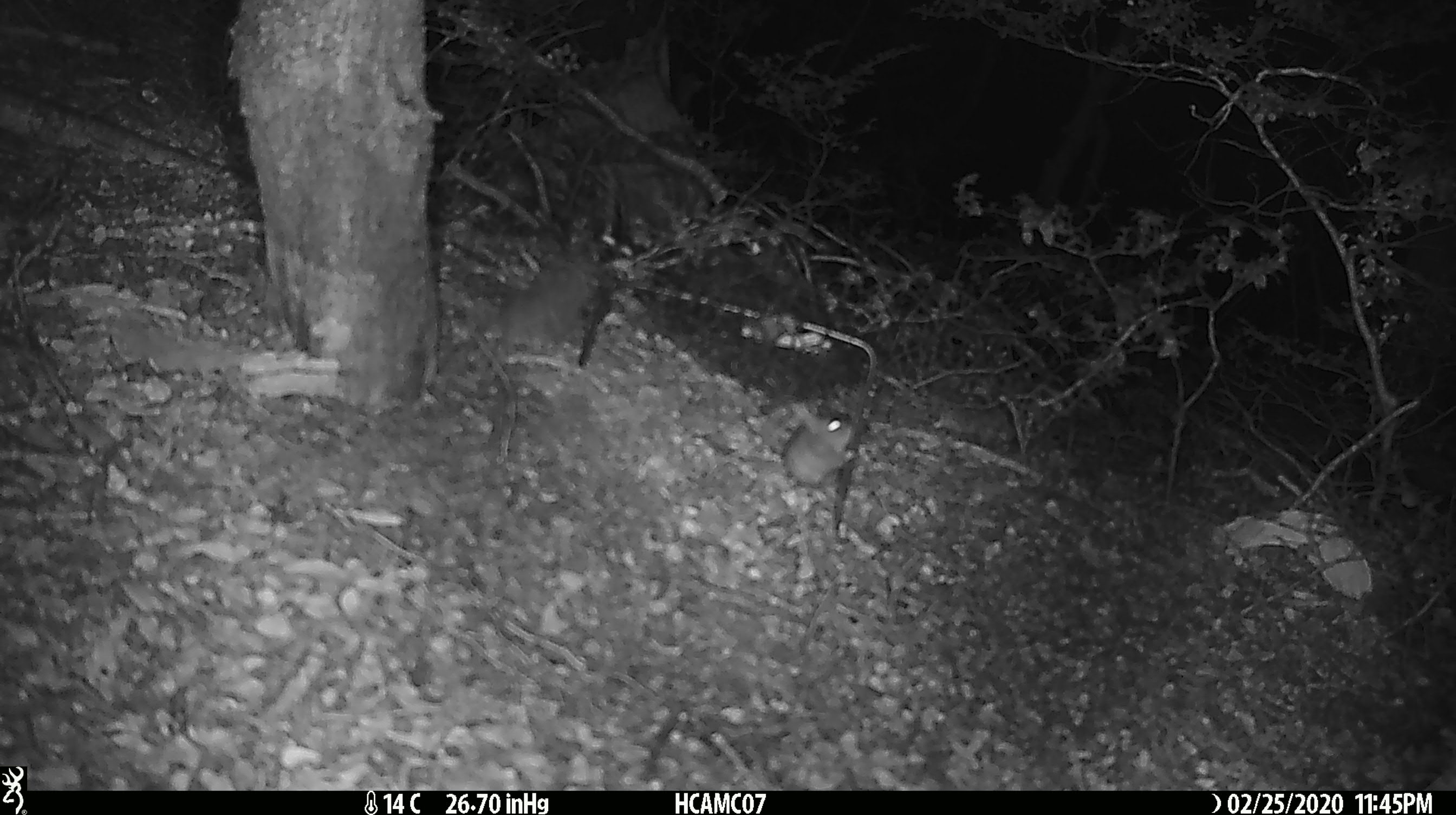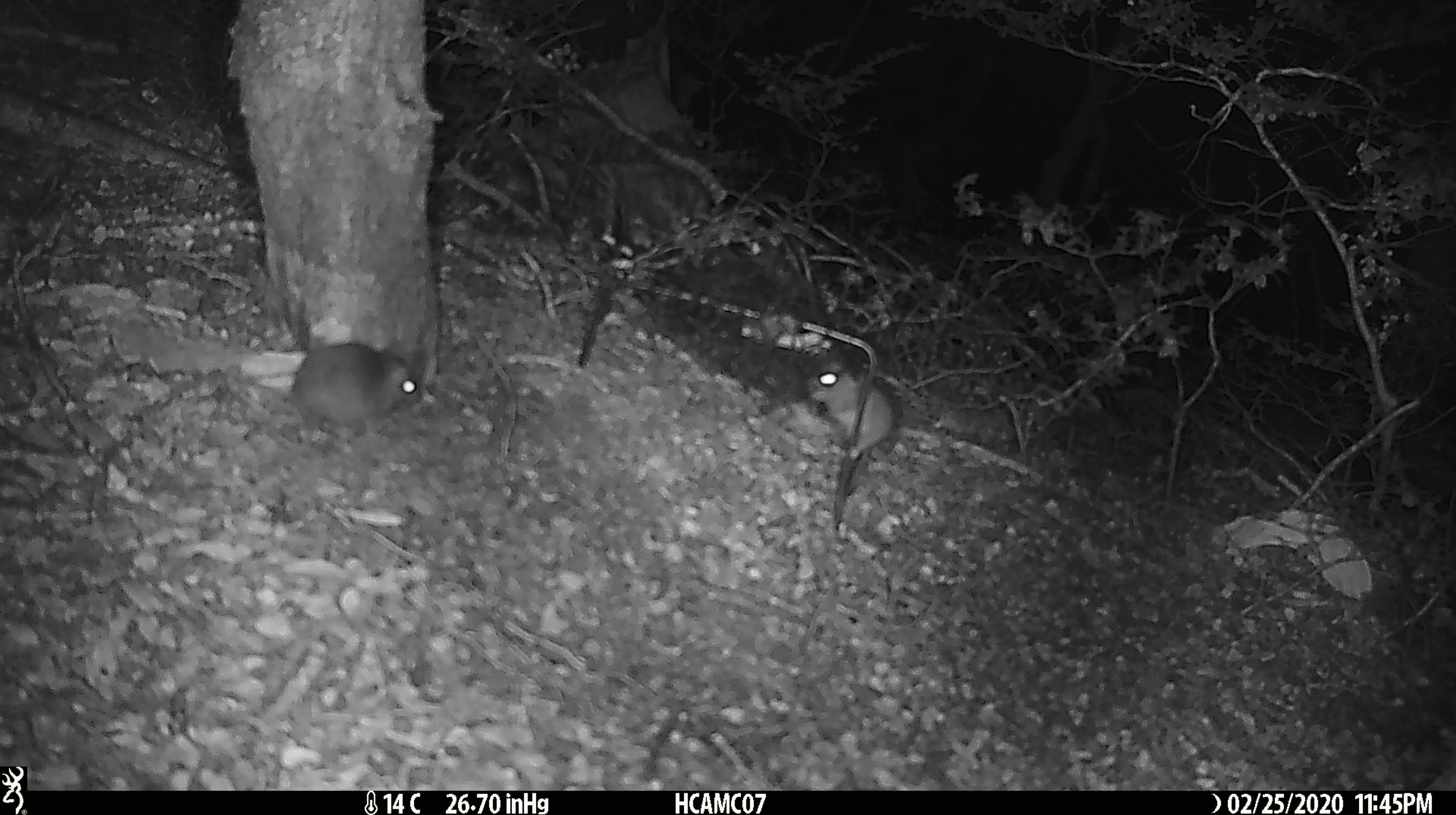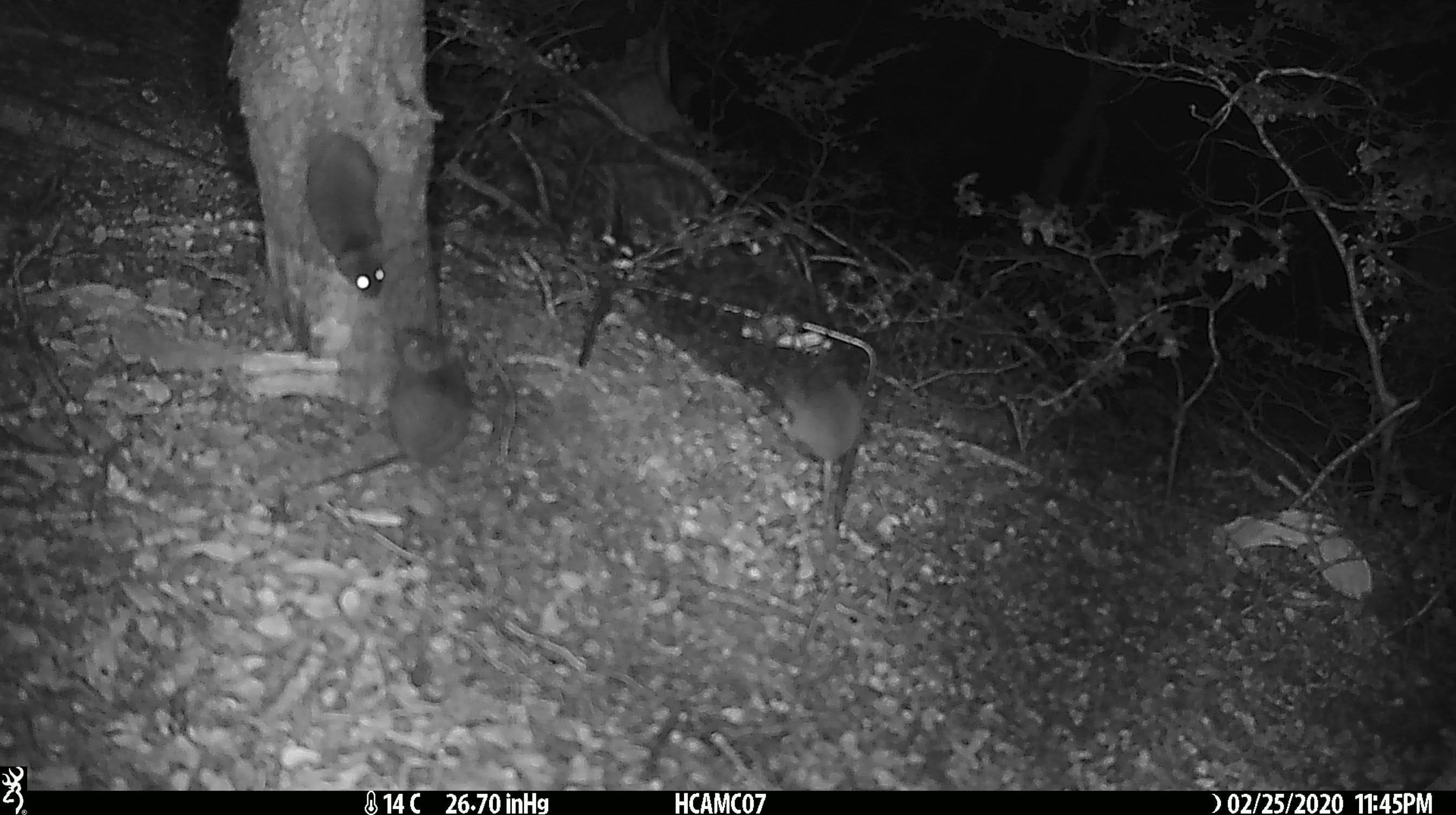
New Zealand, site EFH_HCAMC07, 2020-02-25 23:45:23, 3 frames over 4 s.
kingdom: Animalia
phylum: Chordata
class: Mammalia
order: Rodentia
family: Muridae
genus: Mus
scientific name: Mus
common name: mouse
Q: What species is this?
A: Mouse (Mus).